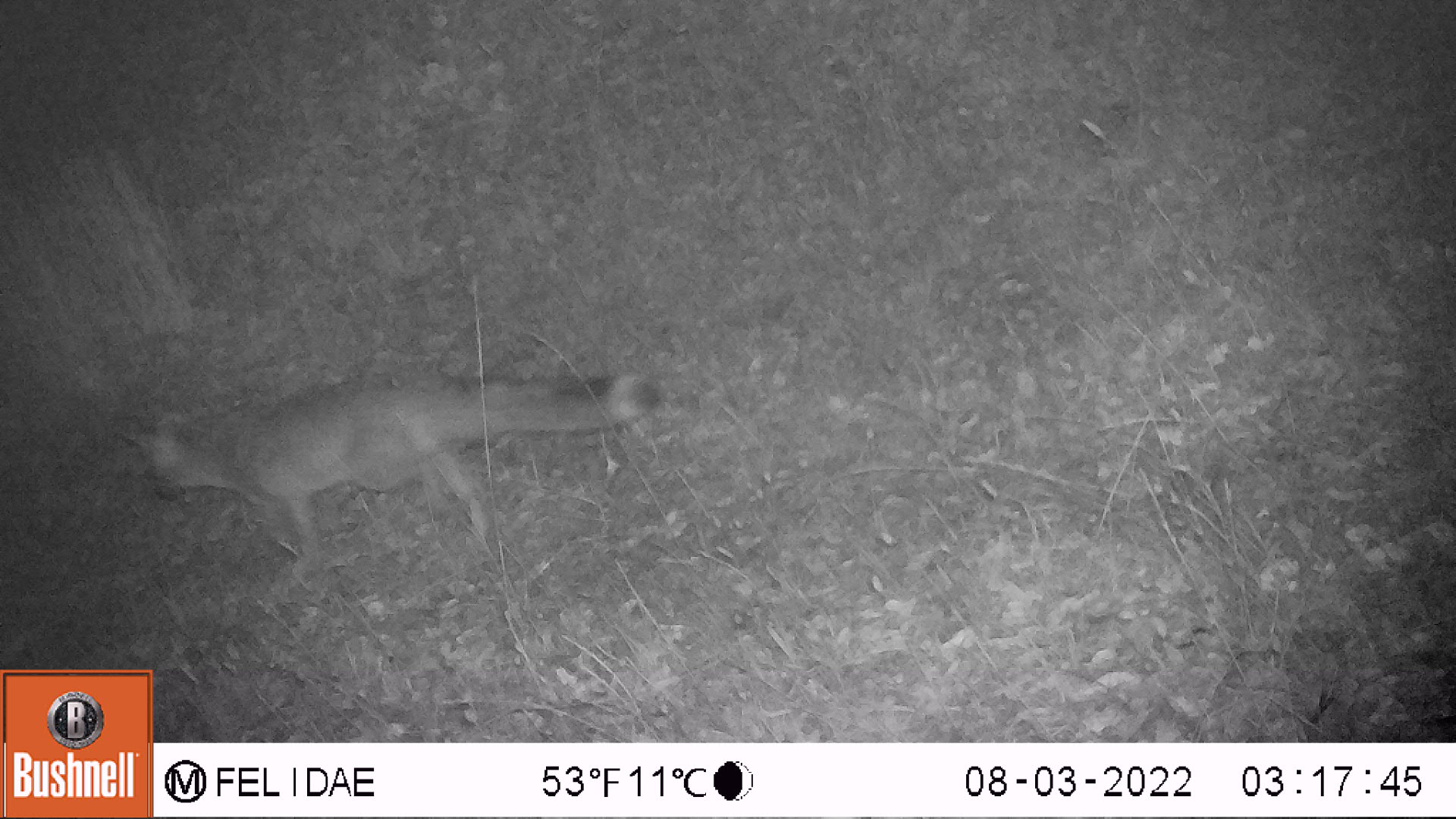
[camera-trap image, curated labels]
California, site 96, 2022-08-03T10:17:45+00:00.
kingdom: Animalia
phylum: Chordata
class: Mammalia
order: Carnivora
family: Canidae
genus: Urocyon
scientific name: Urocyon cinereoargenteus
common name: gray fox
Gray fox (Urocyon cinereoargenteus).